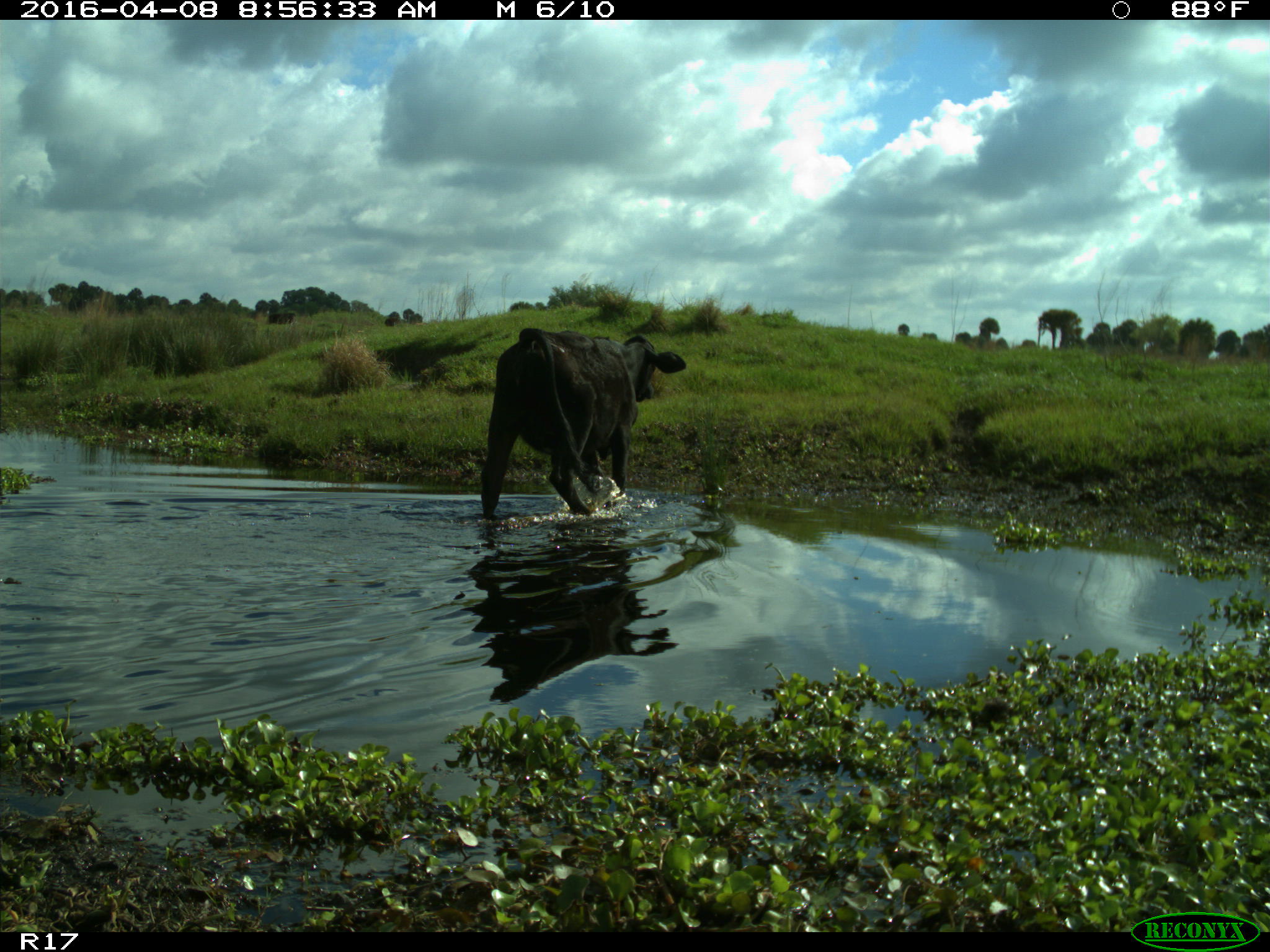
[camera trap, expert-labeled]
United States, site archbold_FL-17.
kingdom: Animalia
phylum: Chordata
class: Mammalia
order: Artiodactyla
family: Bovidae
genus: Bos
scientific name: Bos taurus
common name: domestic cow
Bos taurus (domestic cow).